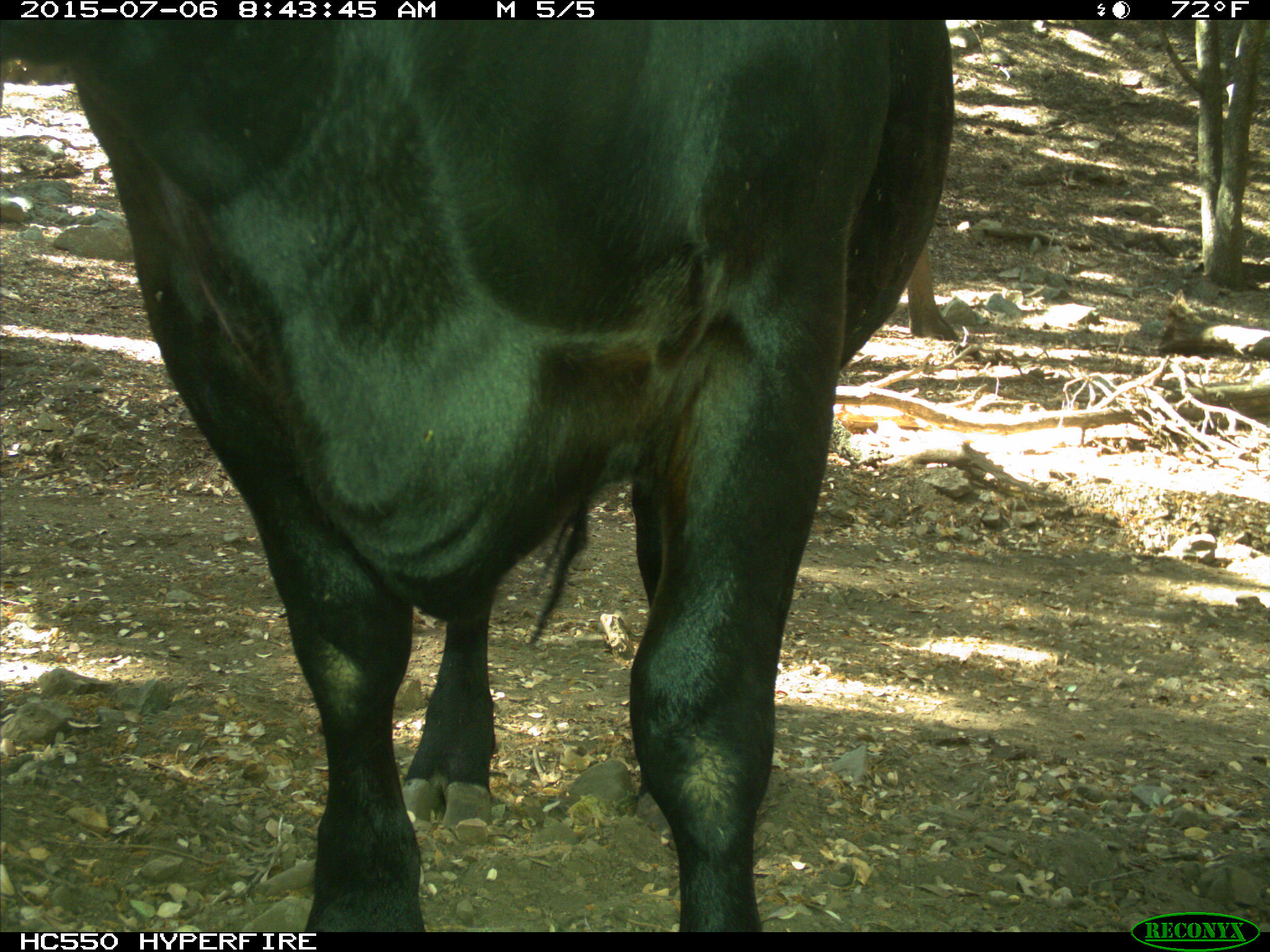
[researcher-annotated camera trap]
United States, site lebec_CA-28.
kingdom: Animalia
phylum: Chordata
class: Mammalia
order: Artiodactyla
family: Bovidae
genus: Bos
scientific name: Bos taurus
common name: domestic cow